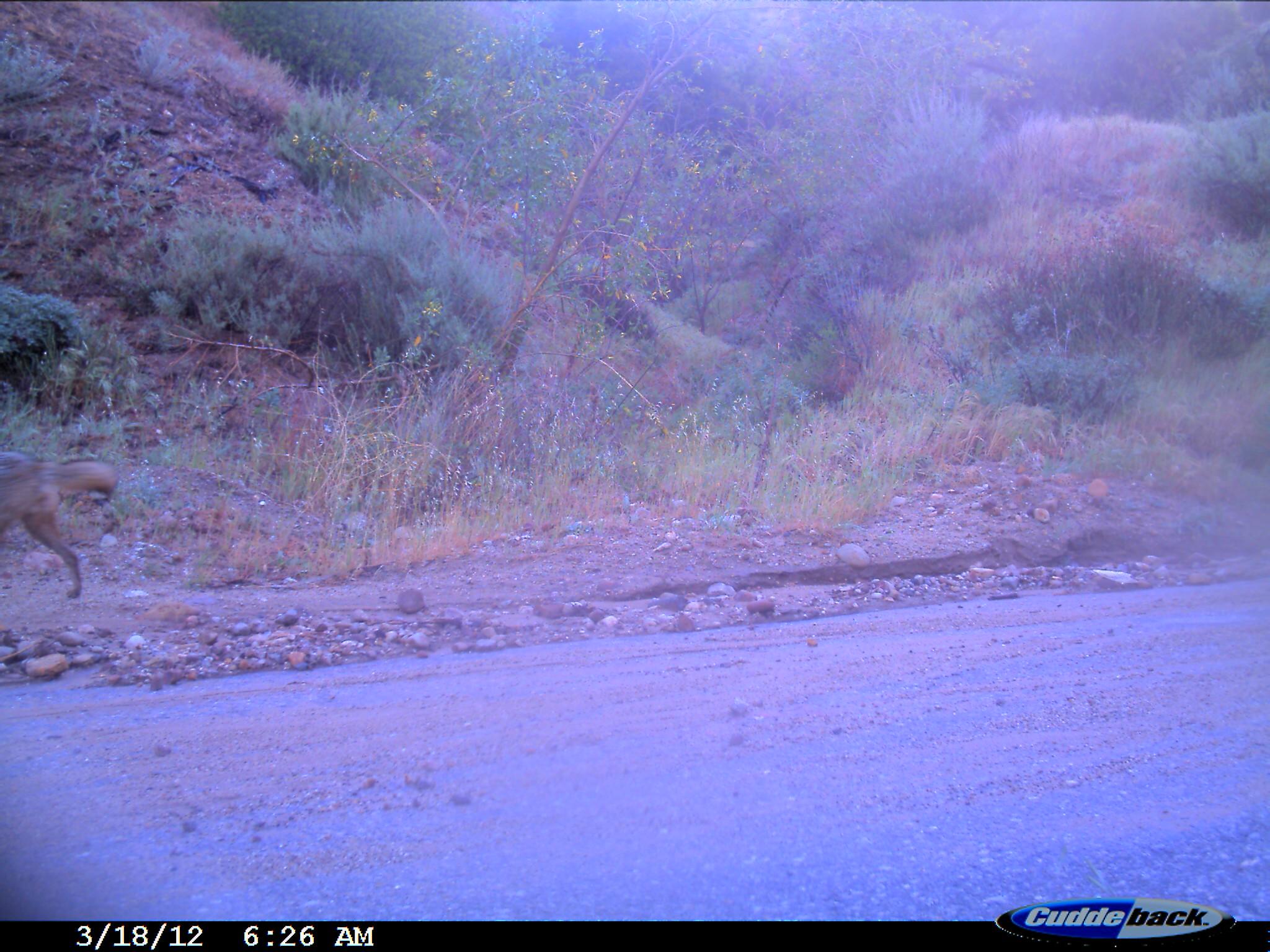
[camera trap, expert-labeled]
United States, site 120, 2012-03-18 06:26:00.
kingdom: Animalia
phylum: Chordata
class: Mammalia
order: Carnivora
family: Canidae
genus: Canis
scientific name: Canis latrans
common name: coyote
Coyote (Canis latrans).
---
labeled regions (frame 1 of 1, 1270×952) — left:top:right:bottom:
coyote: 2:445:123:608